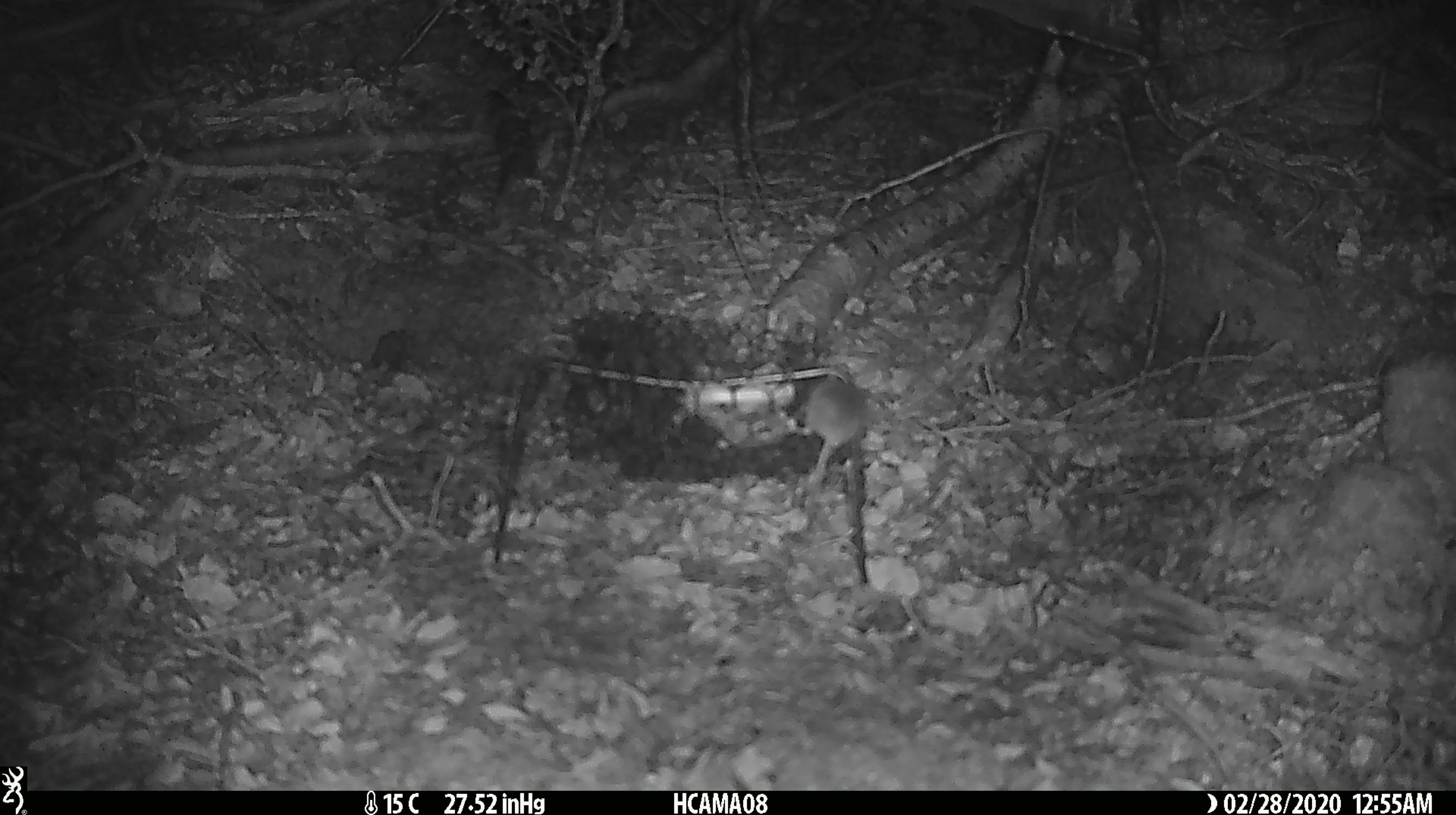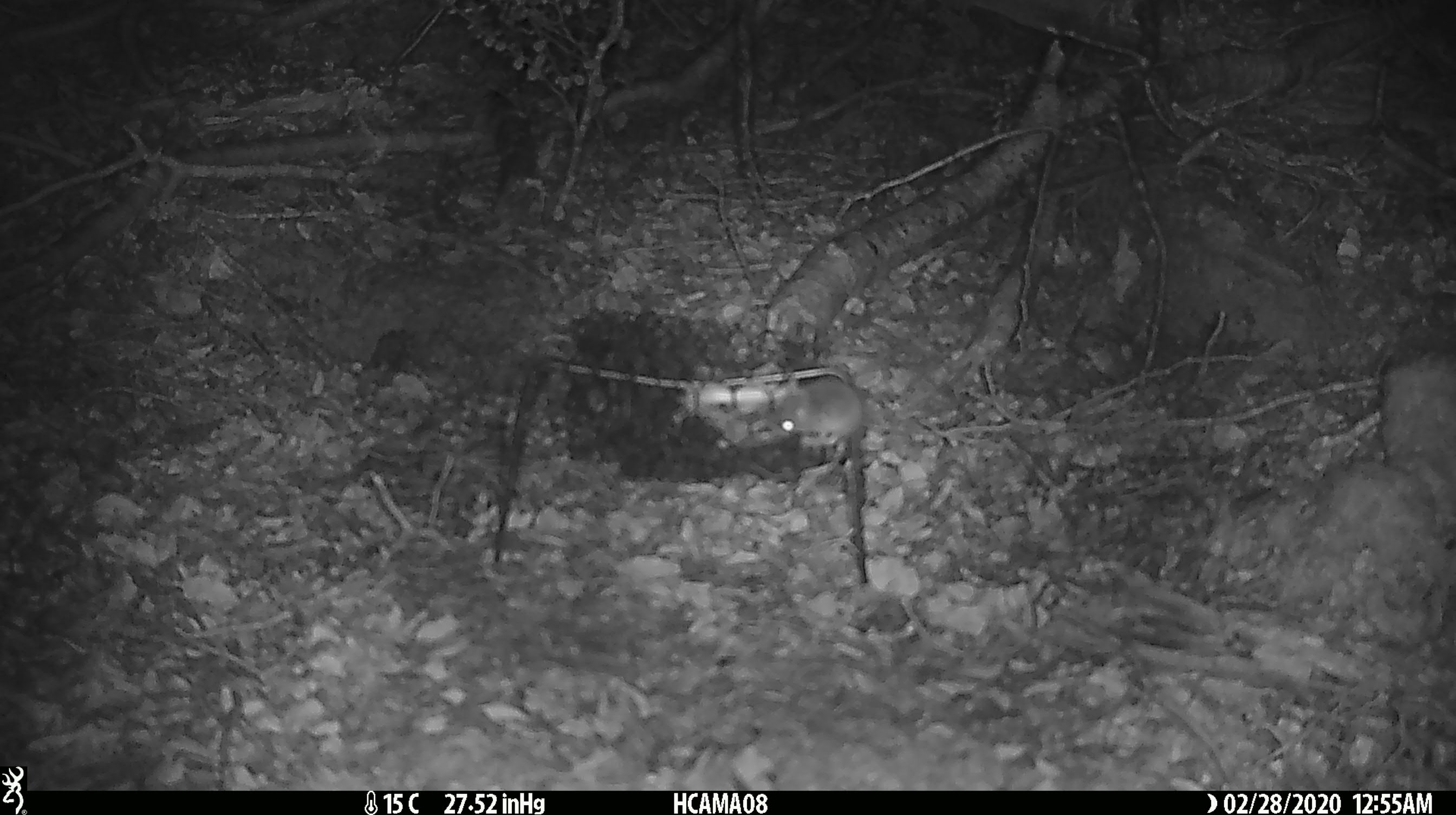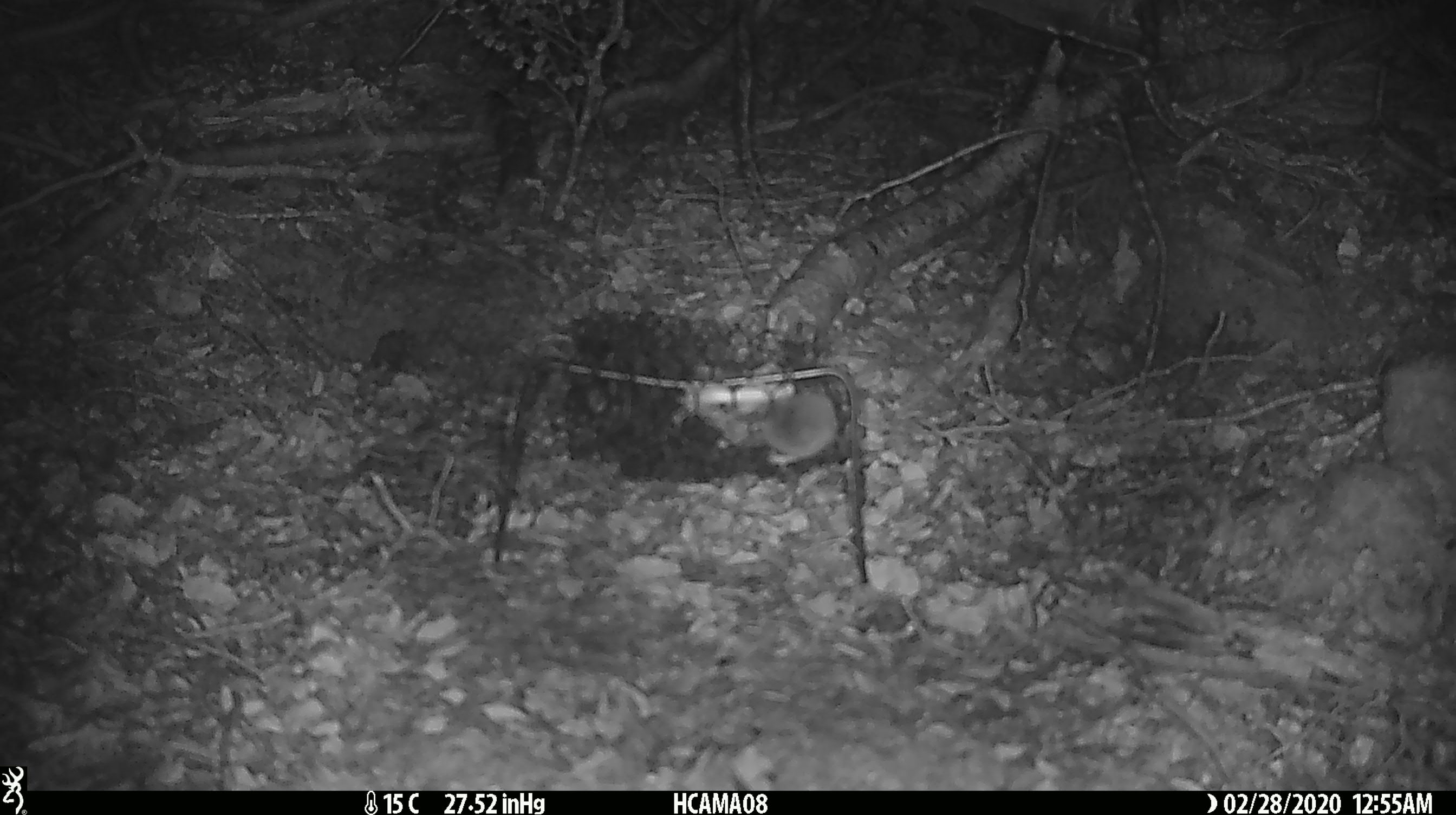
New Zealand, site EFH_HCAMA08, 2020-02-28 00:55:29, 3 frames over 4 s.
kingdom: Animalia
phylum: Chordata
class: Mammalia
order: Rodentia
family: Muridae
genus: Mus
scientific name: Mus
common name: mouse